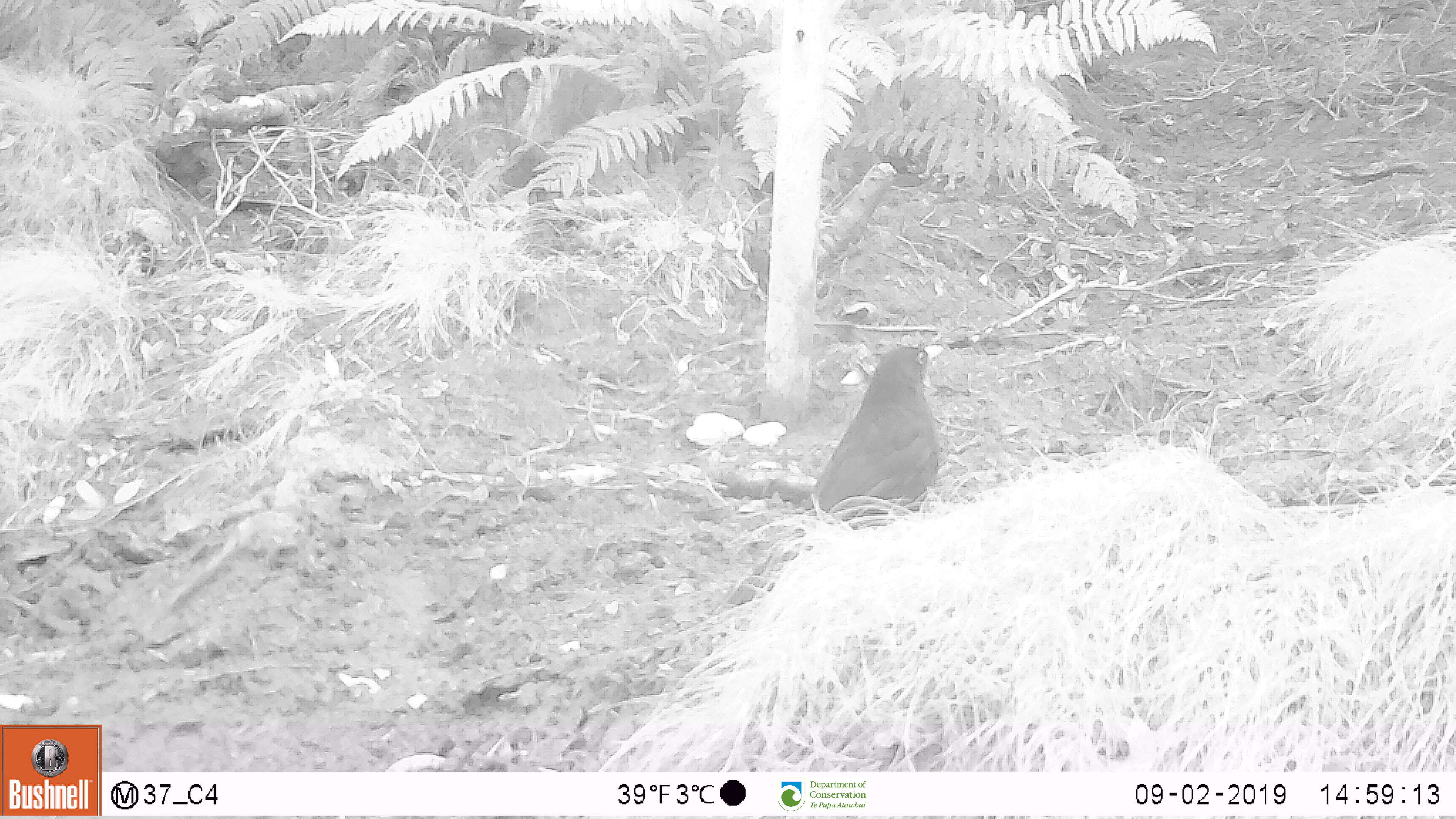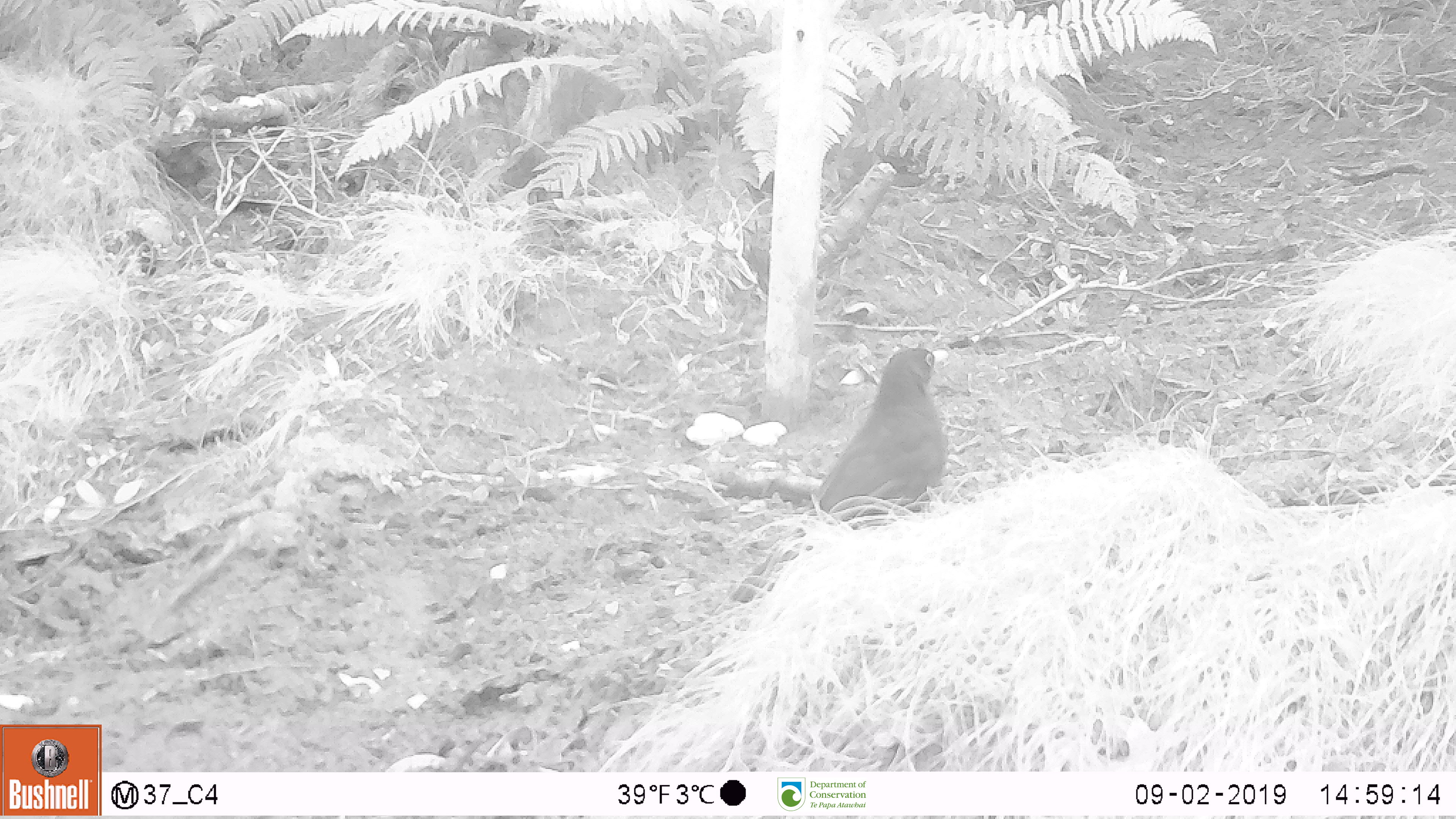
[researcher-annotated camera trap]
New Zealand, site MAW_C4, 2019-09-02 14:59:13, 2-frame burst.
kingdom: Animalia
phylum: Chordata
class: Aves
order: Passeriformes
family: Turdidae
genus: Turdus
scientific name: Turdus merula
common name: eurasian blackbird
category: blackbird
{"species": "blackbird (eurasian blackbird) (Turdus merula)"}